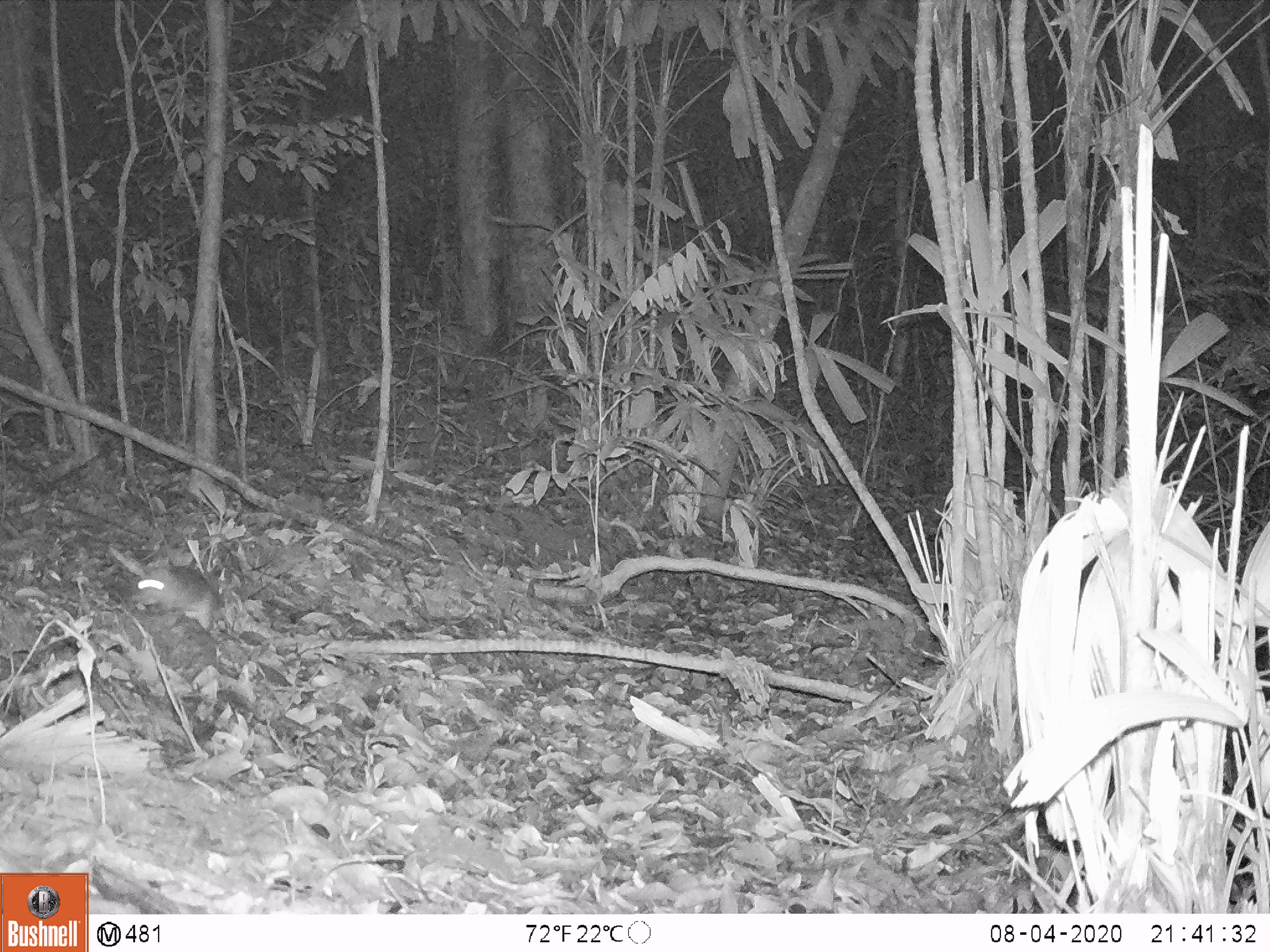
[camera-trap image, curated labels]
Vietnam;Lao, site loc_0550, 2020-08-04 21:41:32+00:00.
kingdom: Animalia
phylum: Chordata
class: Mammalia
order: Rodentia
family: Muridae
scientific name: Muridae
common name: old-world mice and rats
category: unidentified murid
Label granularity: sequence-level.